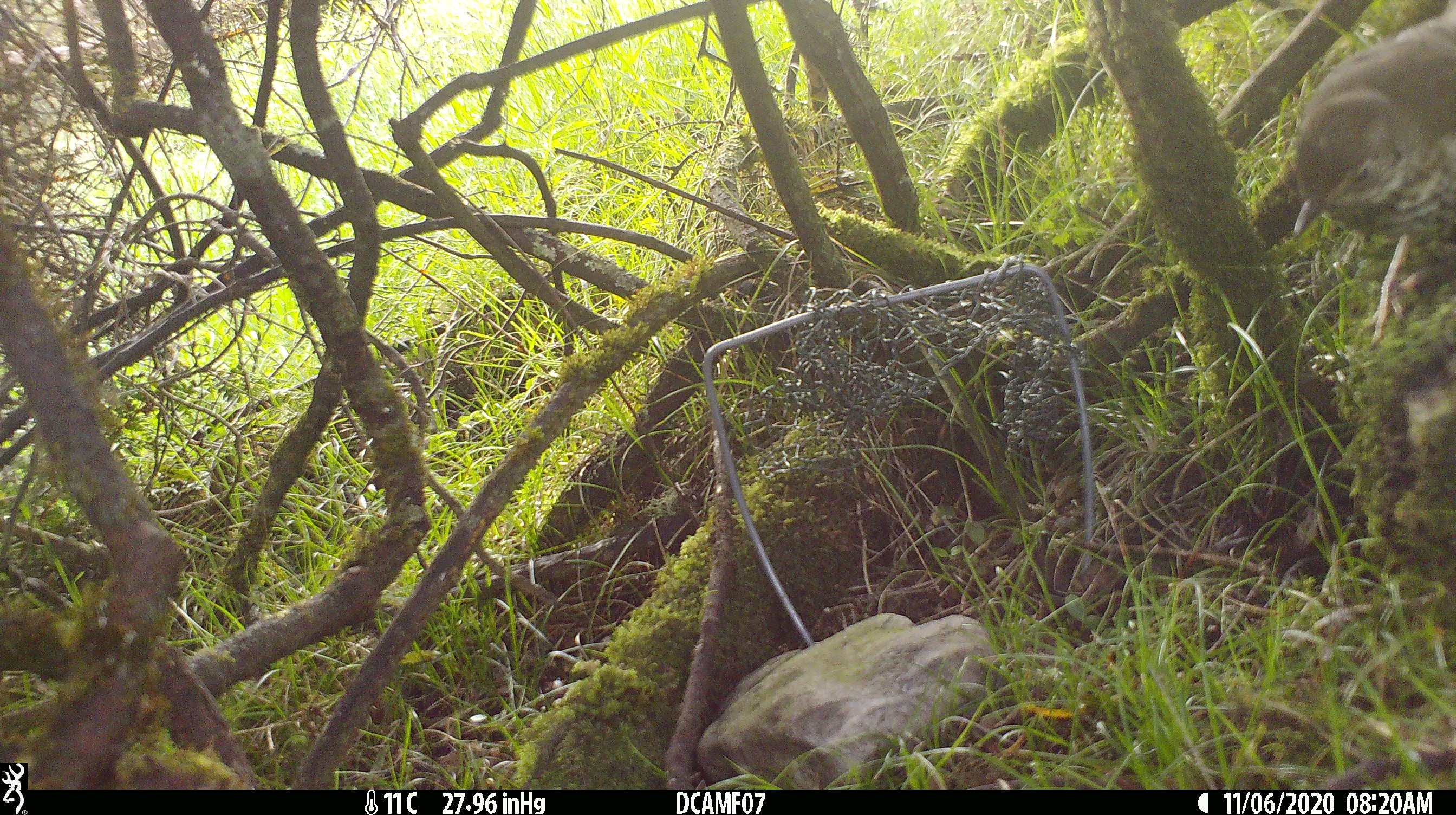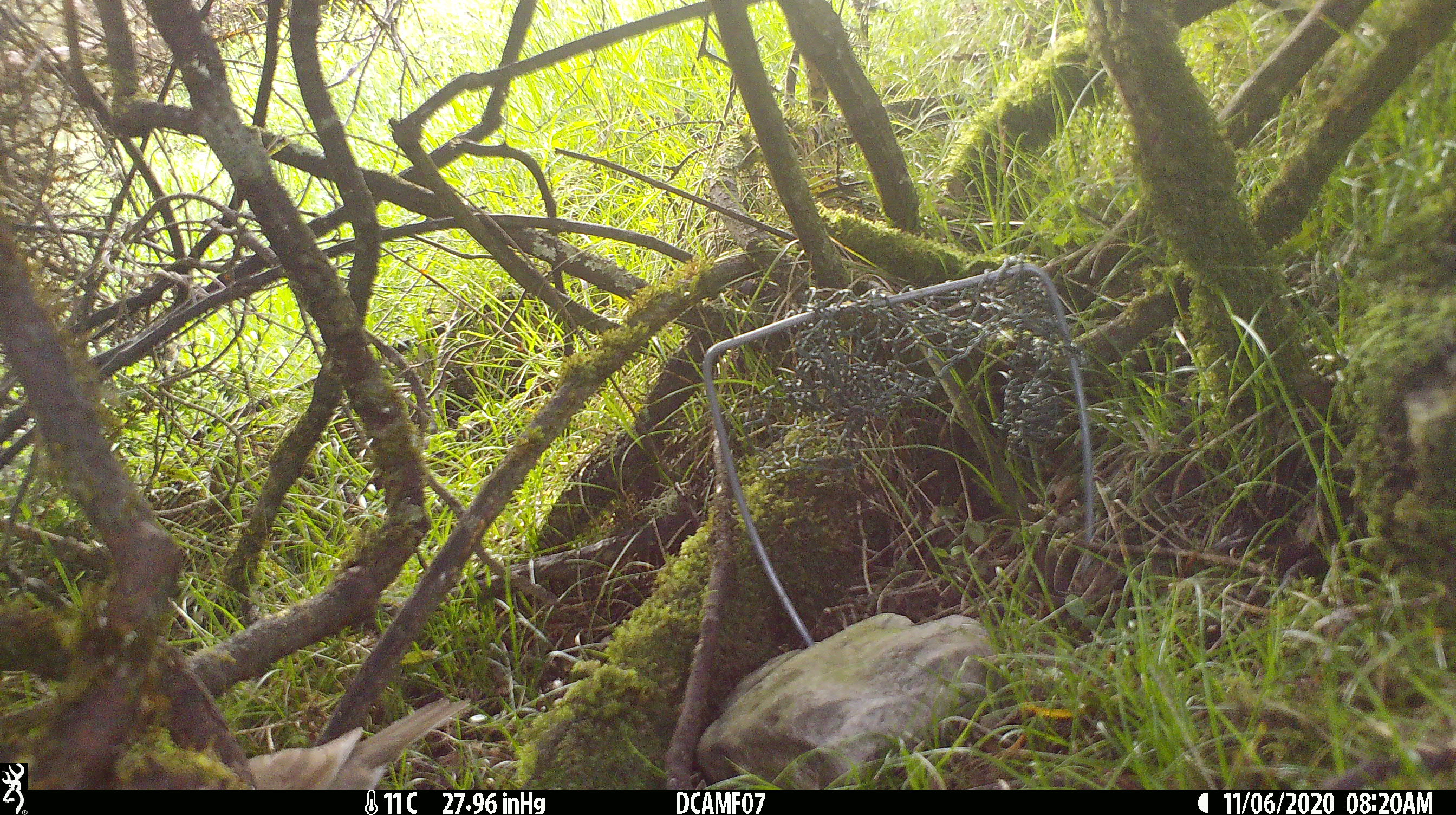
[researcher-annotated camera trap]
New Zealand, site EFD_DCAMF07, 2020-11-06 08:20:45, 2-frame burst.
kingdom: Animalia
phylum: Chordata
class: Aves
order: Passeriformes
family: Turdidae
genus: Turdus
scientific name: Turdus philomelos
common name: song thrush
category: thrush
Thrush (song thrush) (Turdus philomelos).